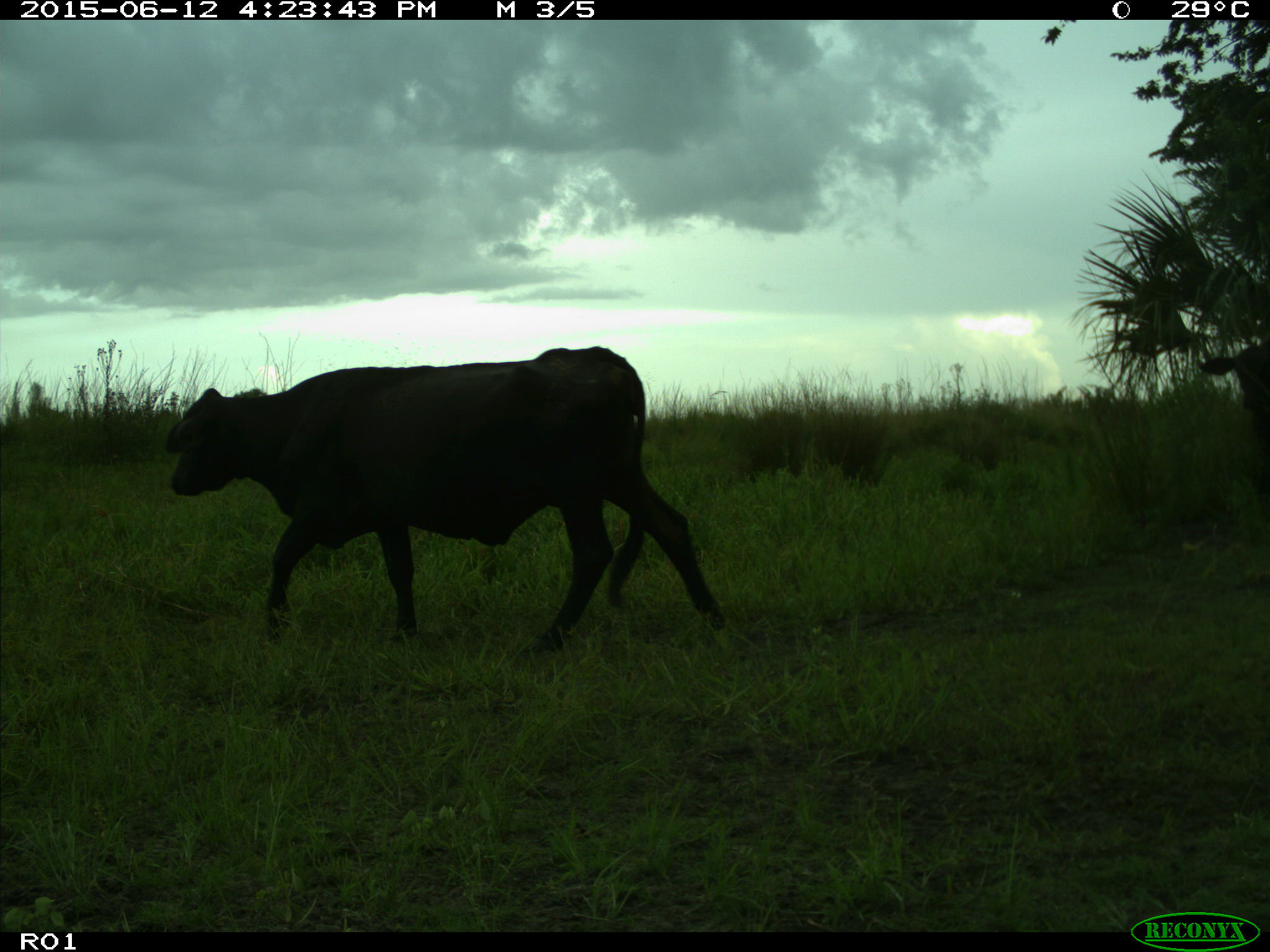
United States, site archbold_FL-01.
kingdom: Animalia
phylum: Chordata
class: Mammalia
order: Artiodactyla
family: Bovidae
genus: Bos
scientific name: Bos taurus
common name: domestic cow